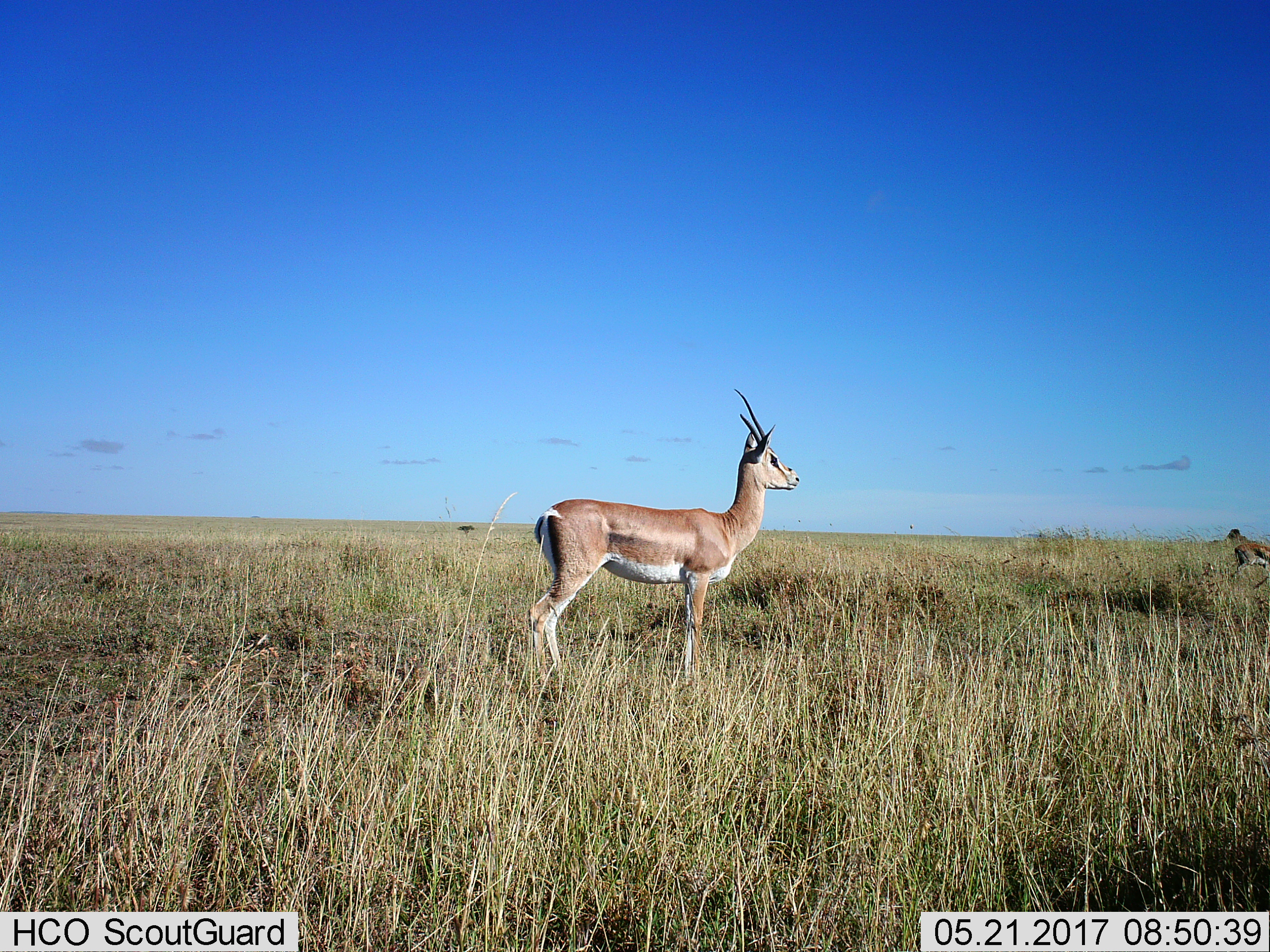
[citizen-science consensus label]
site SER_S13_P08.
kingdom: Animalia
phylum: Chordata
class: Mammalia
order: Artiodactyla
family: Bovidae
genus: Nanger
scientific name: Nanger granti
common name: grant's gazelle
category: gazellegrants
Gazellegrants (grant's gazelle) (Nanger granti), count 1. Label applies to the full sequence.